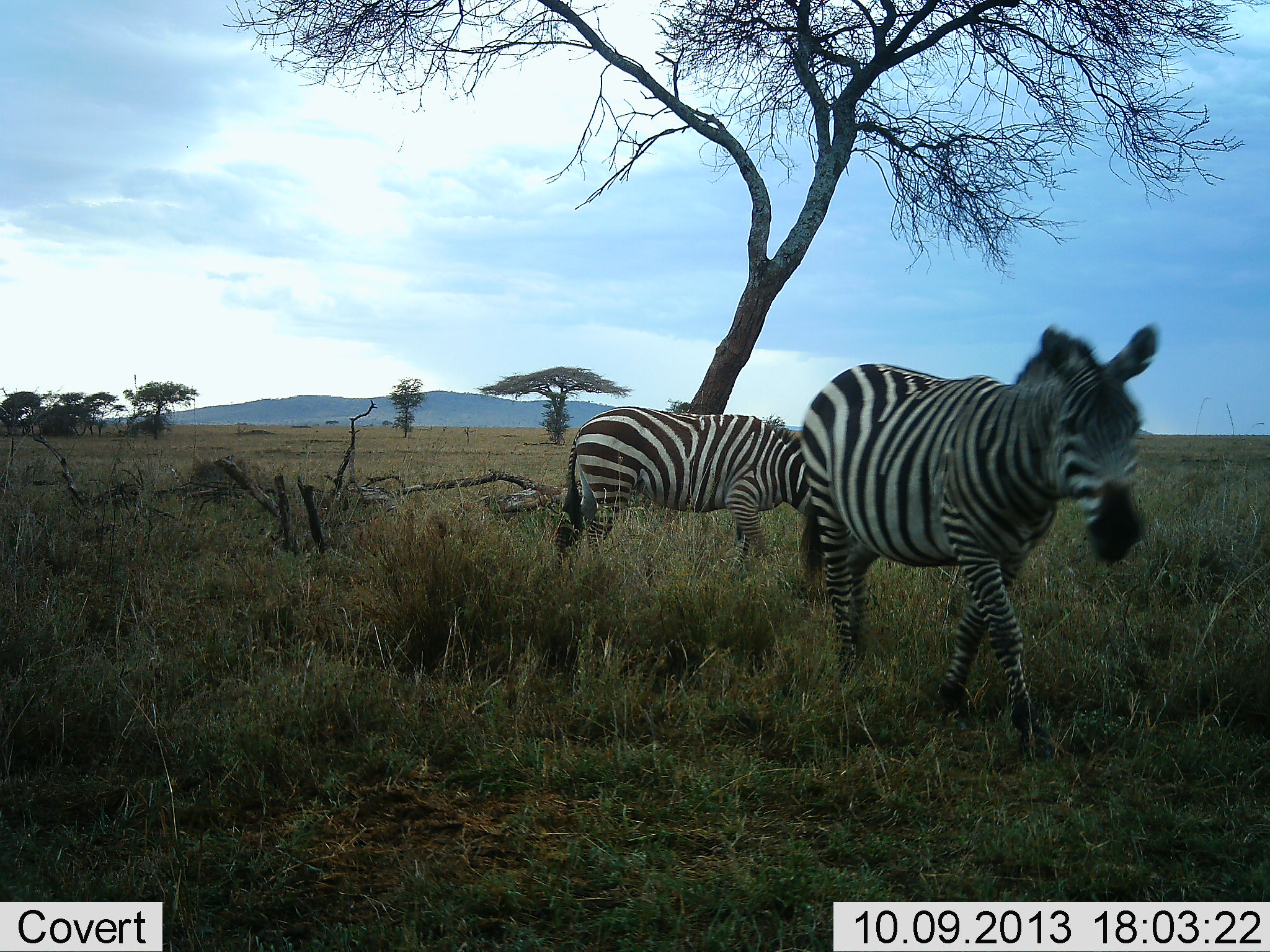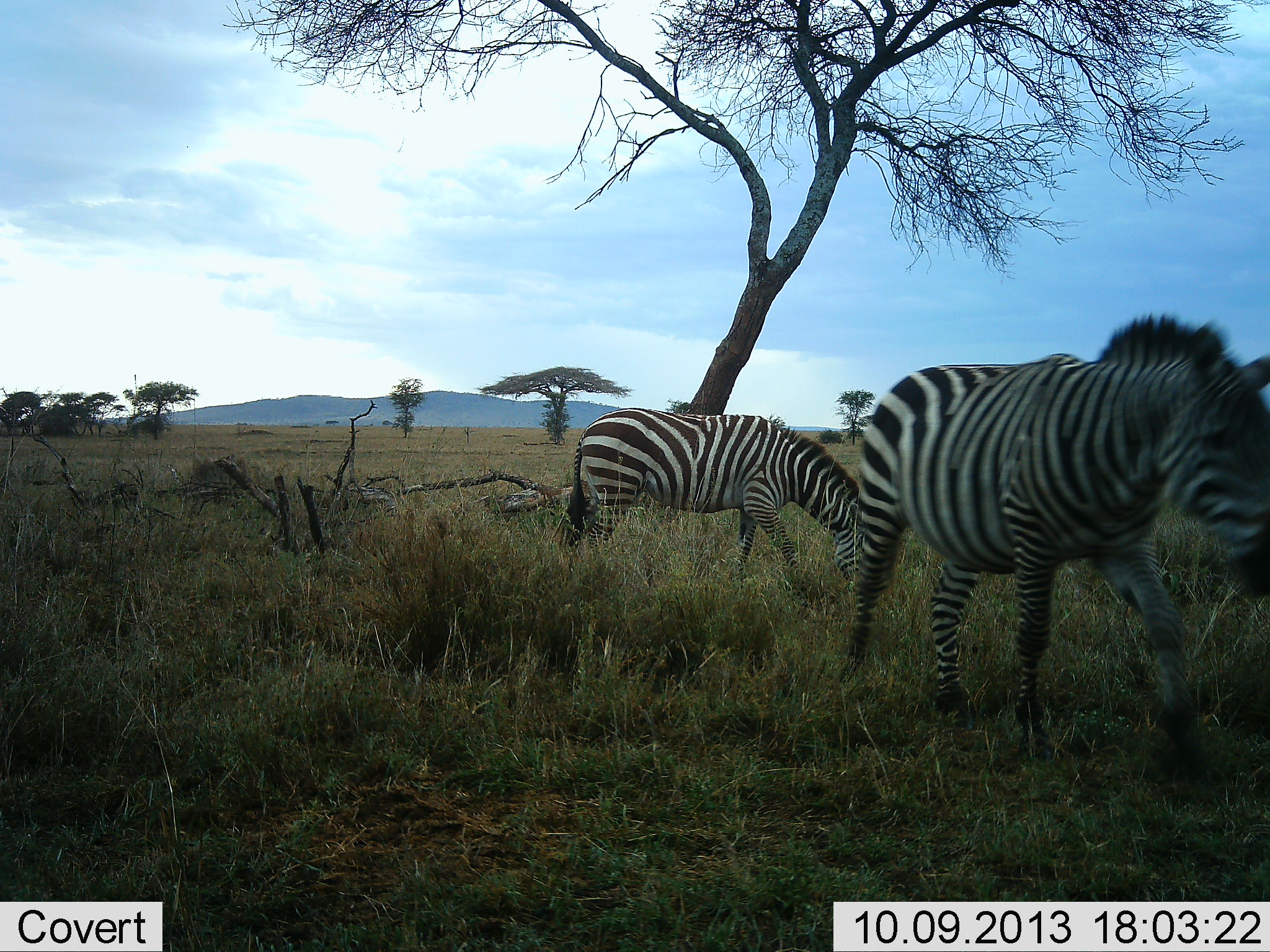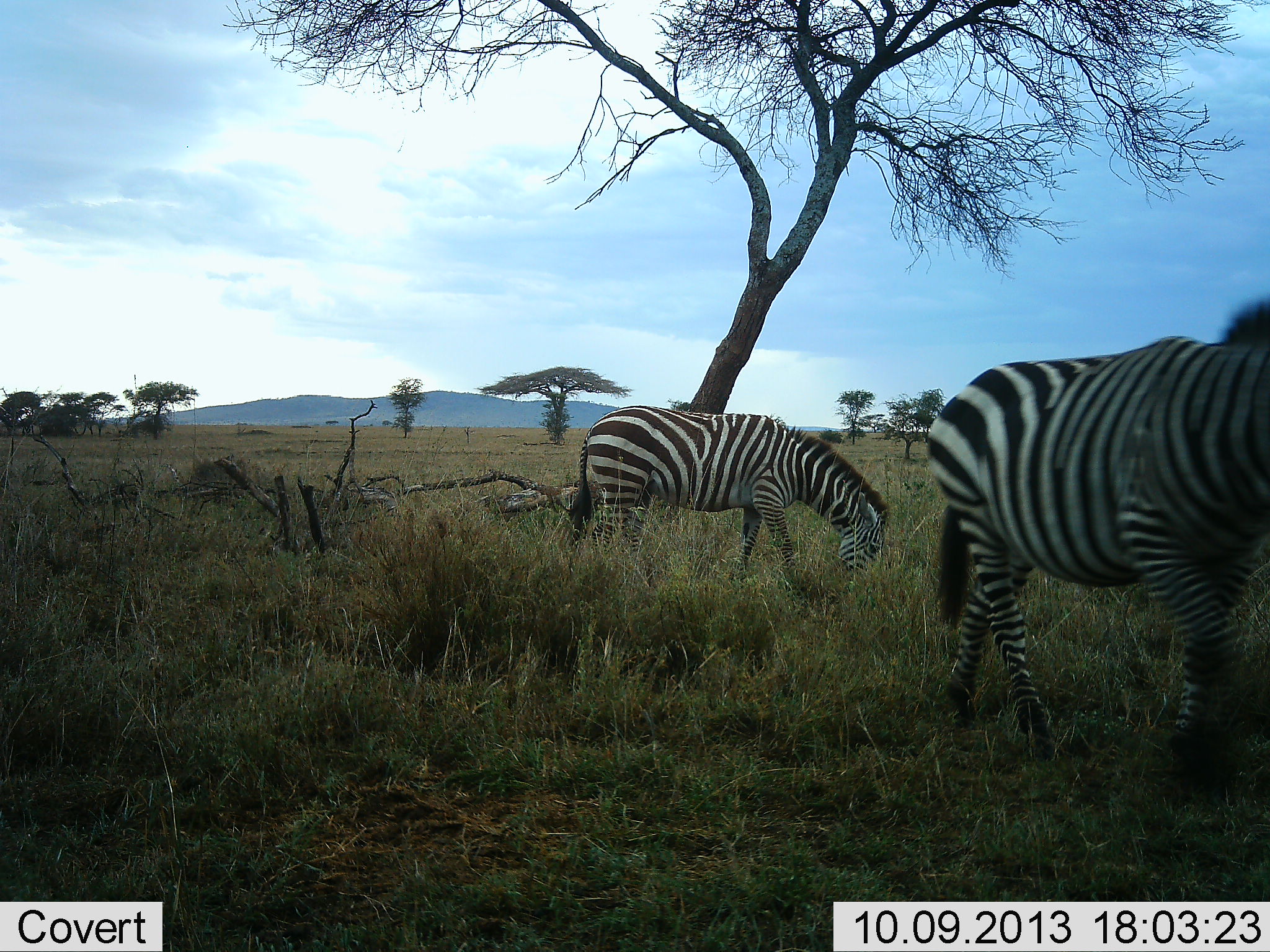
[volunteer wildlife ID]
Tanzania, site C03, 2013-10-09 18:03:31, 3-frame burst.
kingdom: Animalia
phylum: Chordata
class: Mammalia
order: Perissodactyla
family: Equidae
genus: Equus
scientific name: Equus quagga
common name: plains zebra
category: zebra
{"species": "zebra (plains zebra) (Equus quagga)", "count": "2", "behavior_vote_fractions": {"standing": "10%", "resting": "0%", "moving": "100%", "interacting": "0%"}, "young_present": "0%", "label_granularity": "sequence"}